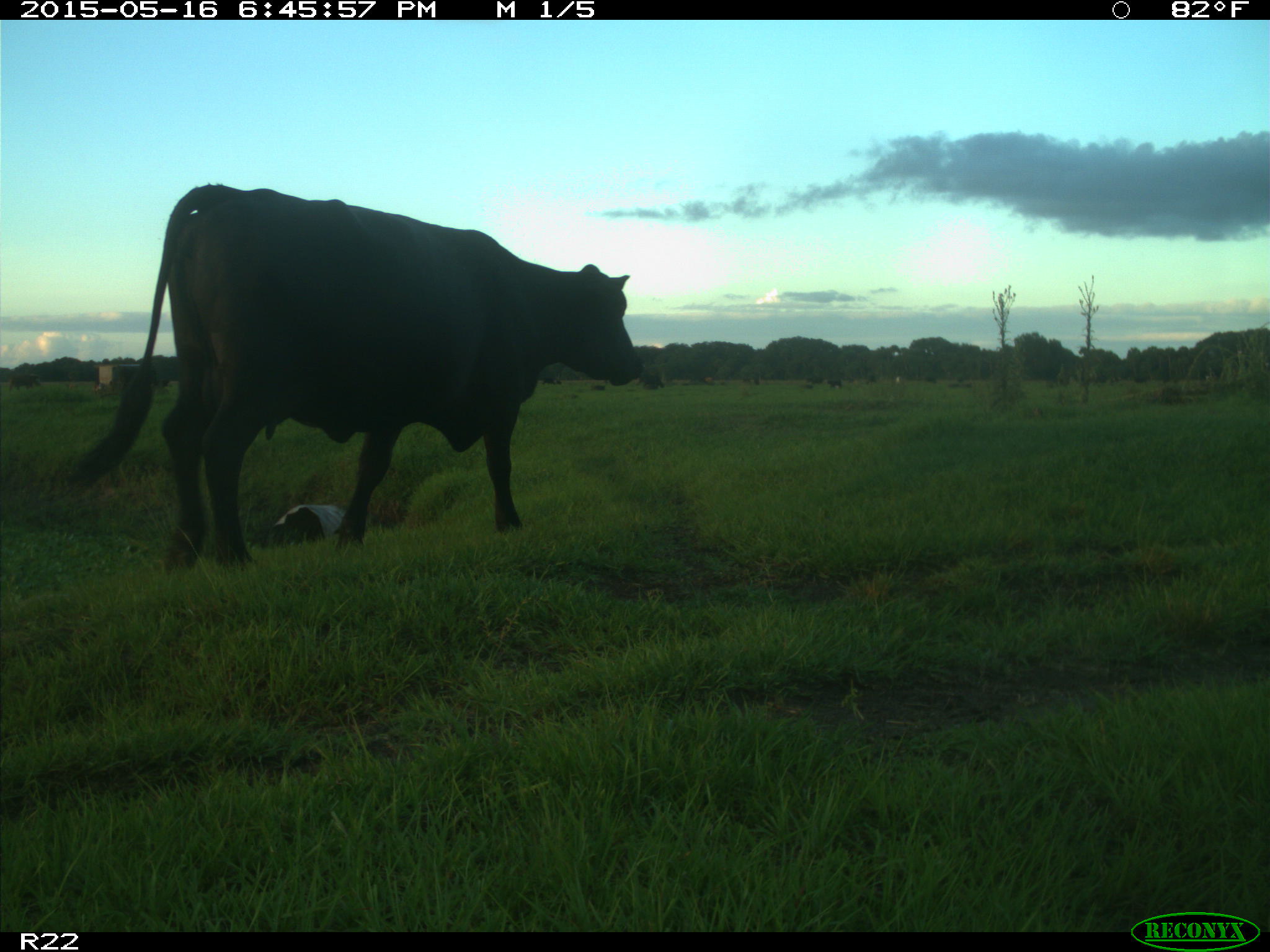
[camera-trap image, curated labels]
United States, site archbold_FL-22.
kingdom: Animalia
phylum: Chordata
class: Mammalia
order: Artiodactyla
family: Bovidae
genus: Bos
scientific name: Bos taurus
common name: domestic cow